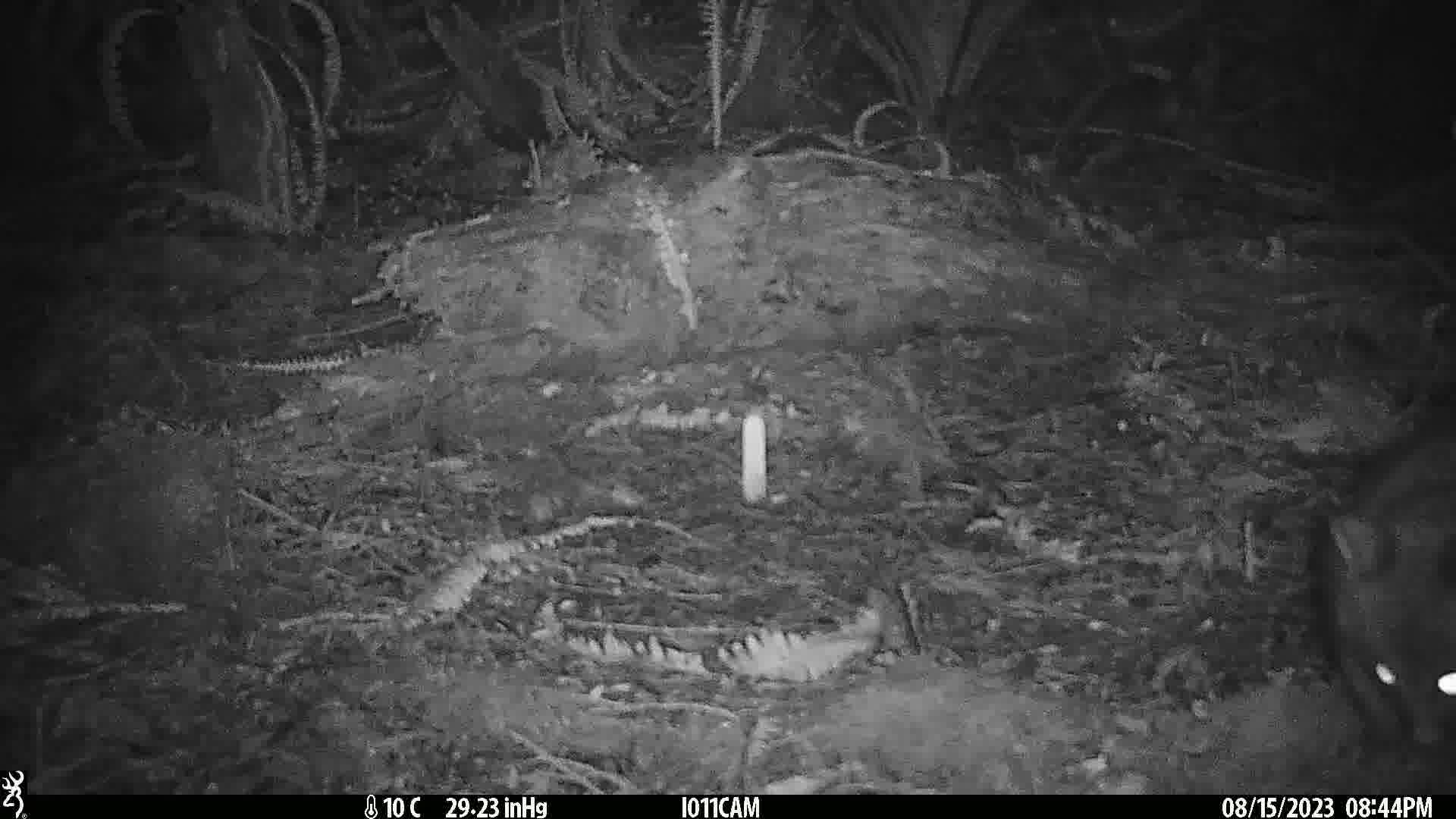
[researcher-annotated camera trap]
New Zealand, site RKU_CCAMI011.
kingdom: Animalia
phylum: Chordata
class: Mammalia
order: Diprotodontia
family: Phalangeridae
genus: Trichosurus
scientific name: Trichosurus vulpecula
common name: common brushtail possum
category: possum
Possum (common brushtail possum) (Trichosurus vulpecula).